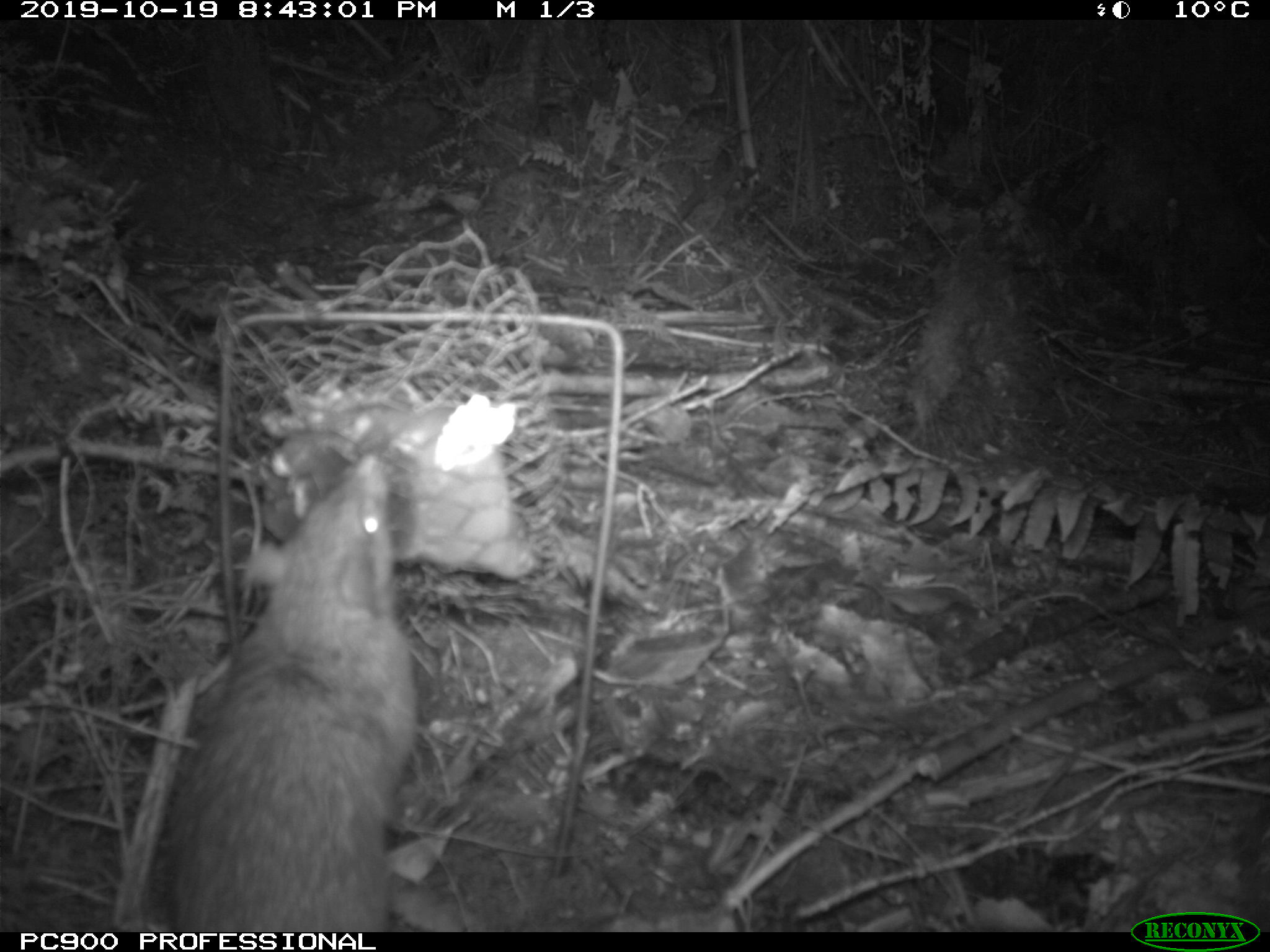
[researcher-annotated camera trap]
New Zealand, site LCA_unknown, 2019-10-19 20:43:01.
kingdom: Animalia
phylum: Chordata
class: Mammalia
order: Rodentia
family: Muridae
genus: Rattus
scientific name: Rattus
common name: rat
Rat (Rattus).